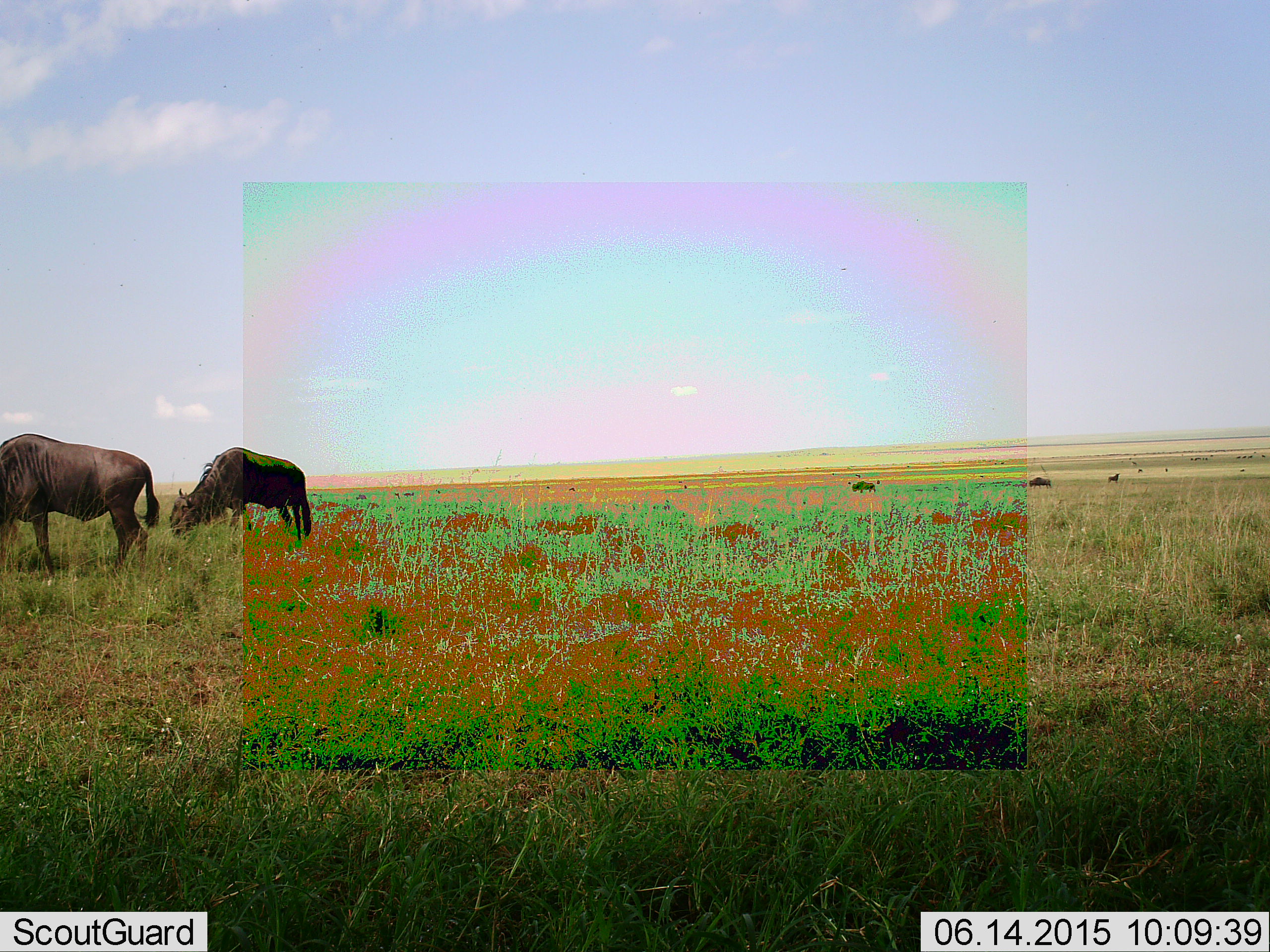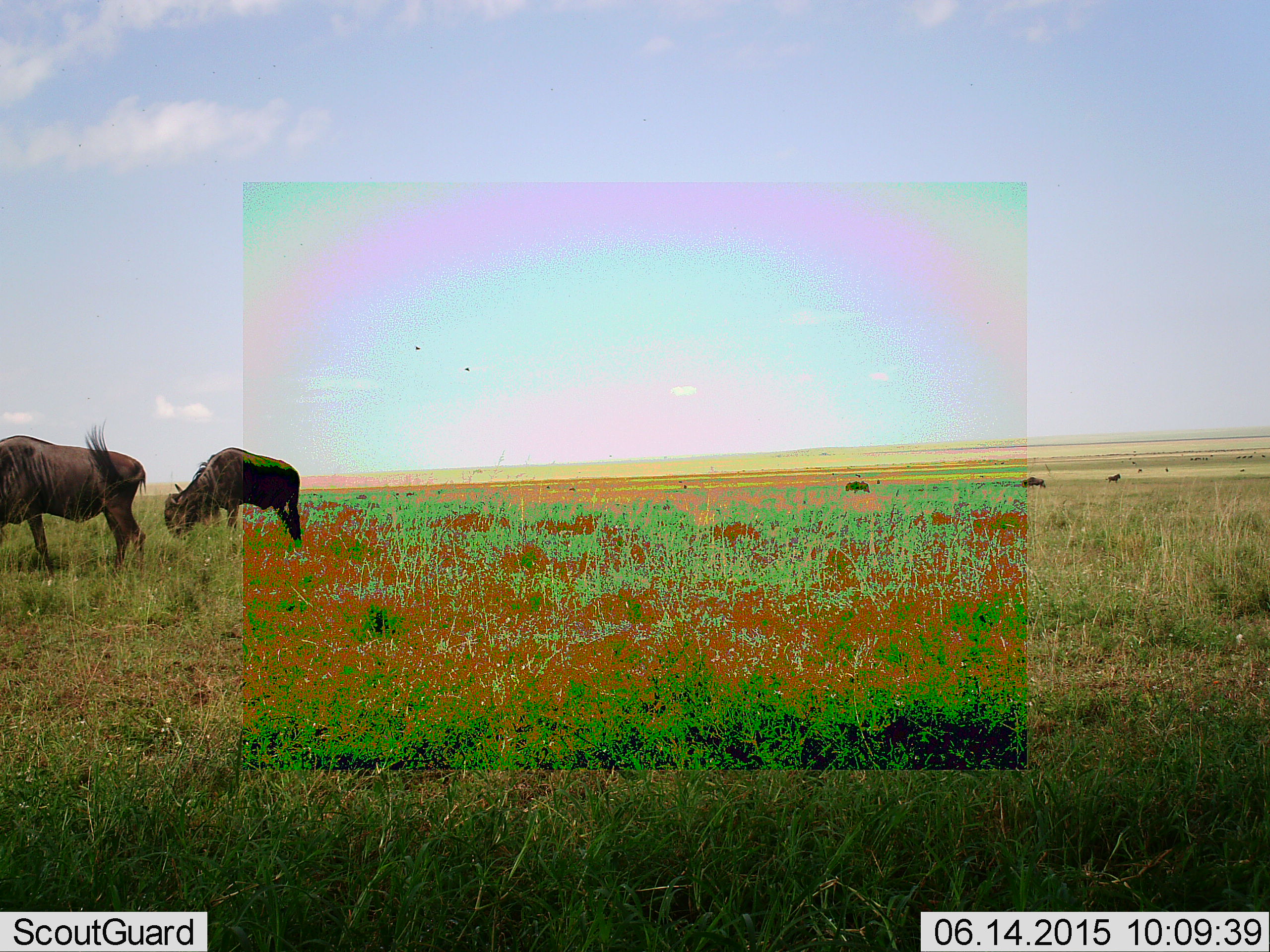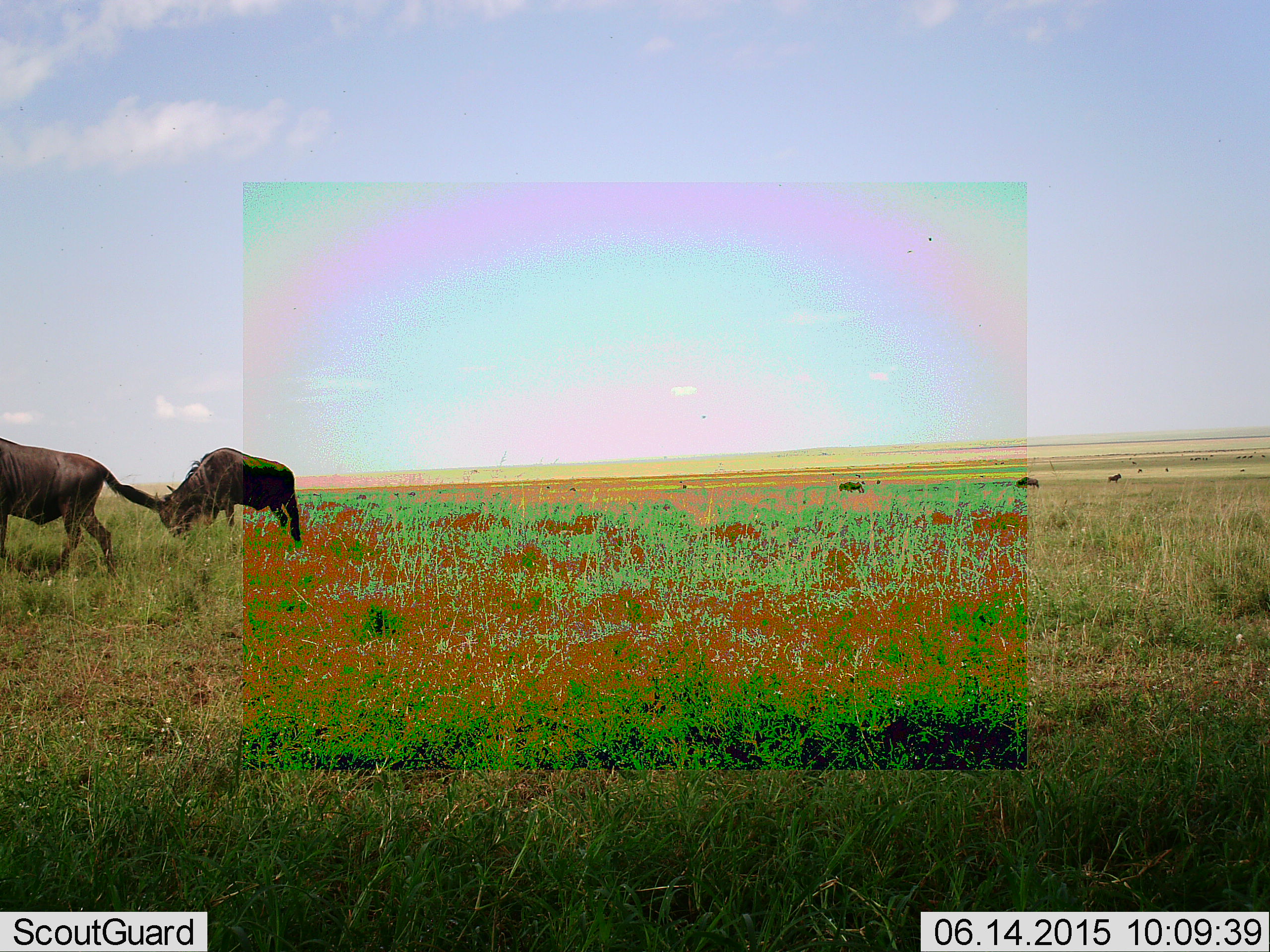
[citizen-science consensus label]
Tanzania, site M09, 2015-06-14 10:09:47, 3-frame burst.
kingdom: Animalia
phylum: Chordata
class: Mammalia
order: Artiodactyla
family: Bovidae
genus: Connochaetes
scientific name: Connochaetes taurinus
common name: blue wildebeest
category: wildebeest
Wildebeest (blue wildebeest) (Connochaetes taurinus), count 5. Behavior (volunteer vote fractions): standing 43%, resting 7%, moving 43%, interacting 0%. Young present (vote fraction): 0%. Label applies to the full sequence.